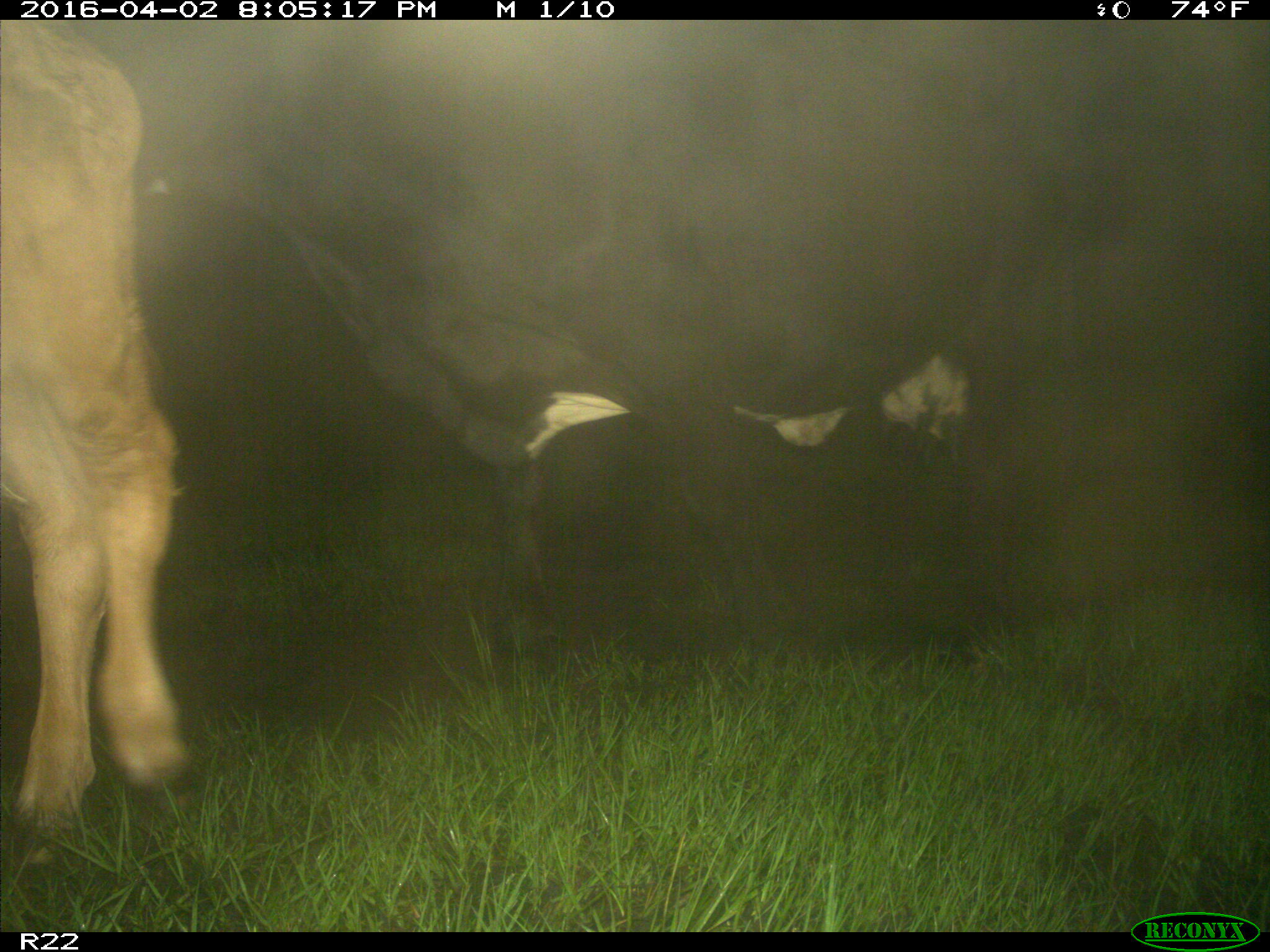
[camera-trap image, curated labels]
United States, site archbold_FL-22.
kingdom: Animalia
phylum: Chordata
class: Mammalia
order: Artiodactyla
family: Bovidae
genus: Bos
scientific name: Bos taurus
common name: domestic cow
Bos taurus (domestic cow).